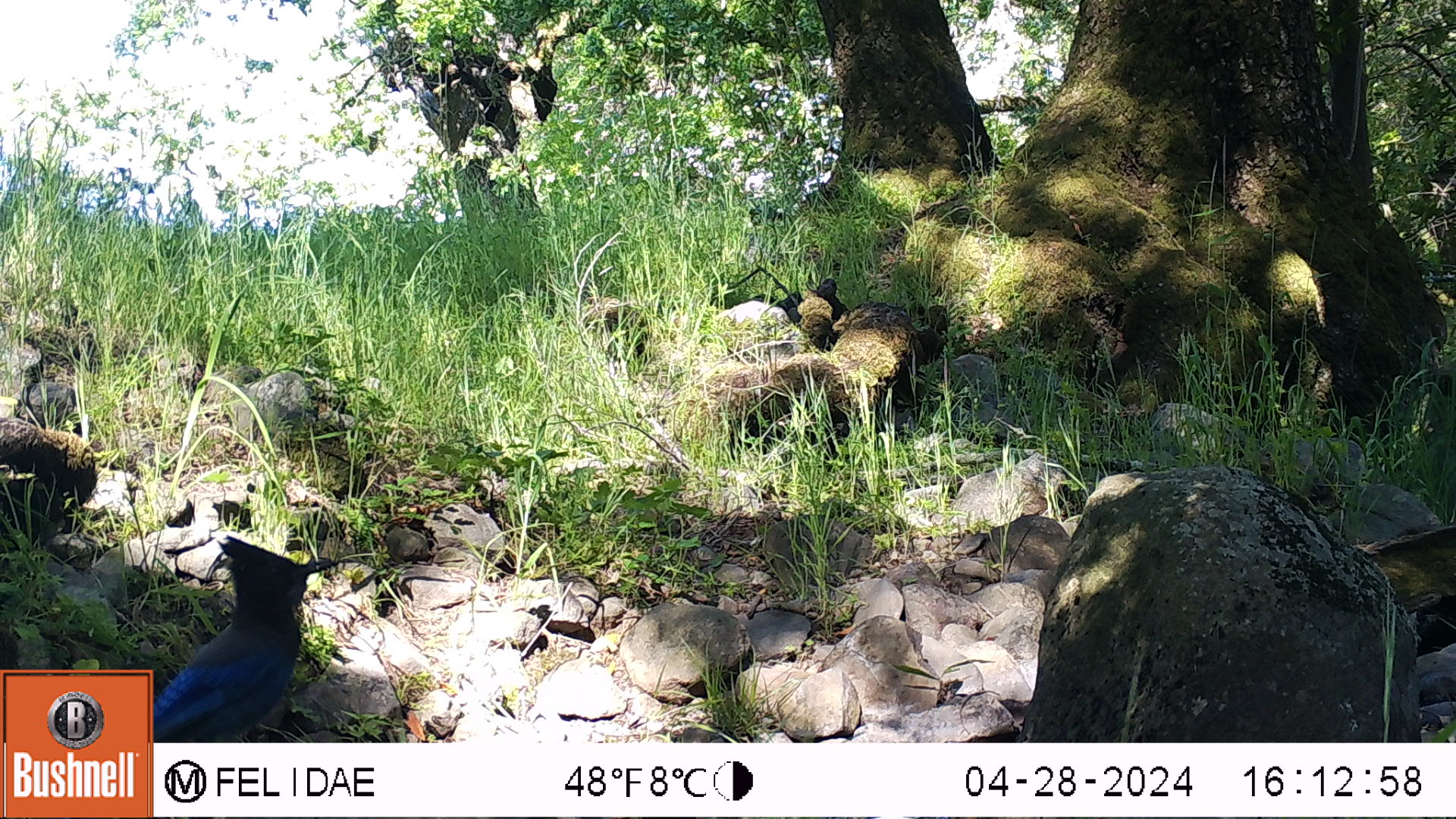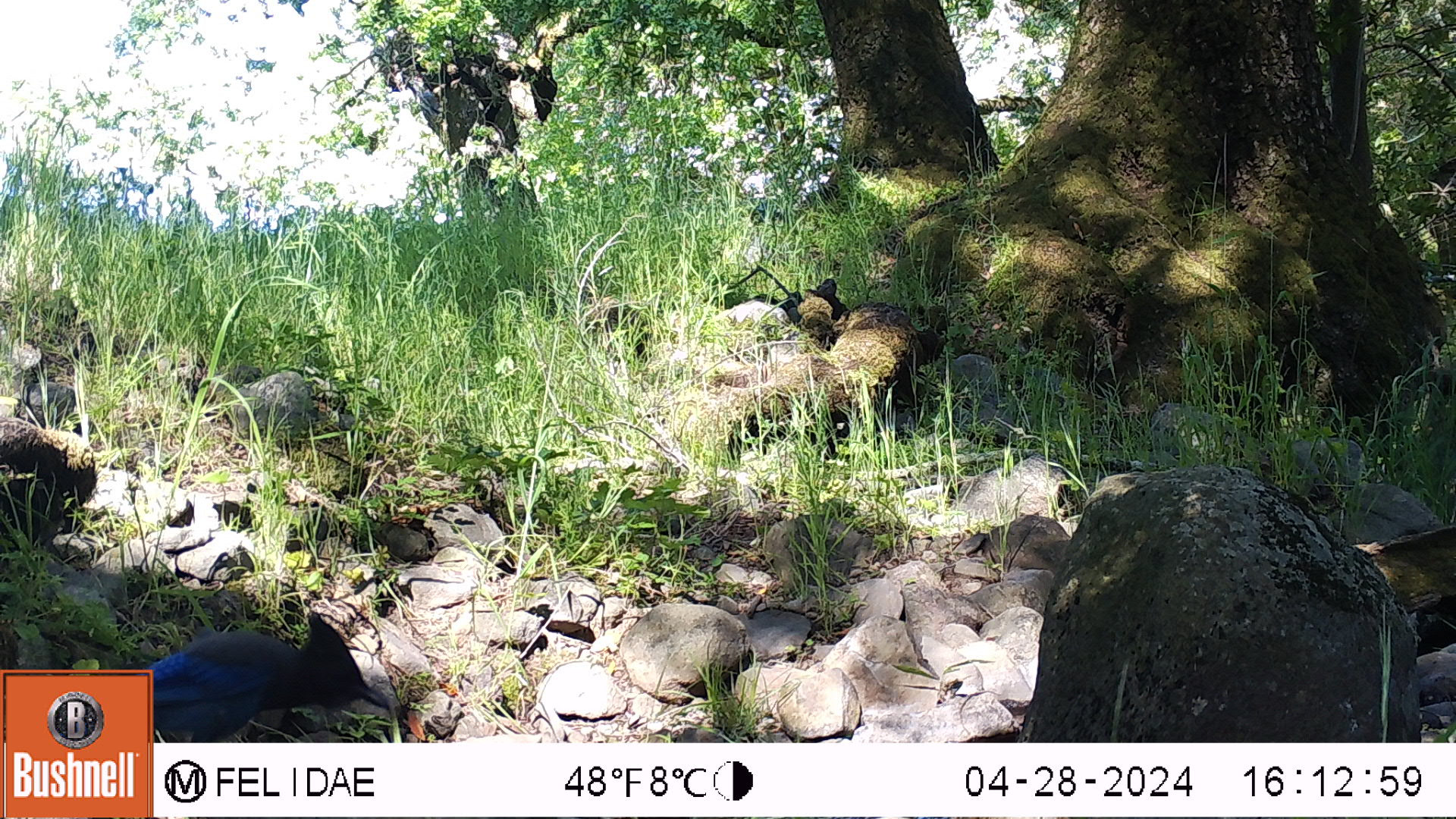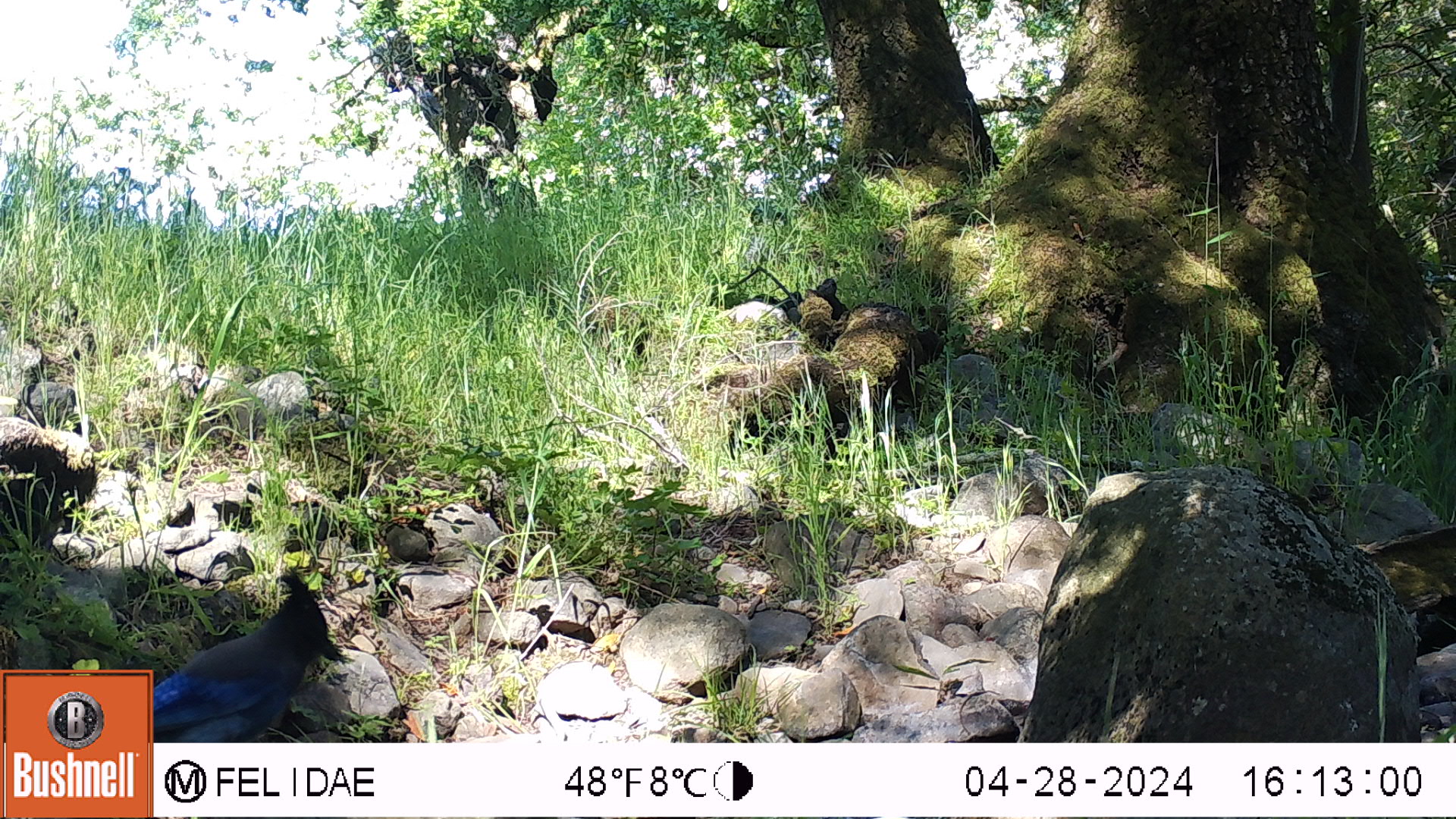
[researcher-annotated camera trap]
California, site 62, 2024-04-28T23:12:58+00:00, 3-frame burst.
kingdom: Animalia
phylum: Chordata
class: Aves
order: Passeriformes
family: Corvidae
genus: Cyanocitta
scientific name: Cyanocitta stelleri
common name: steller's jay